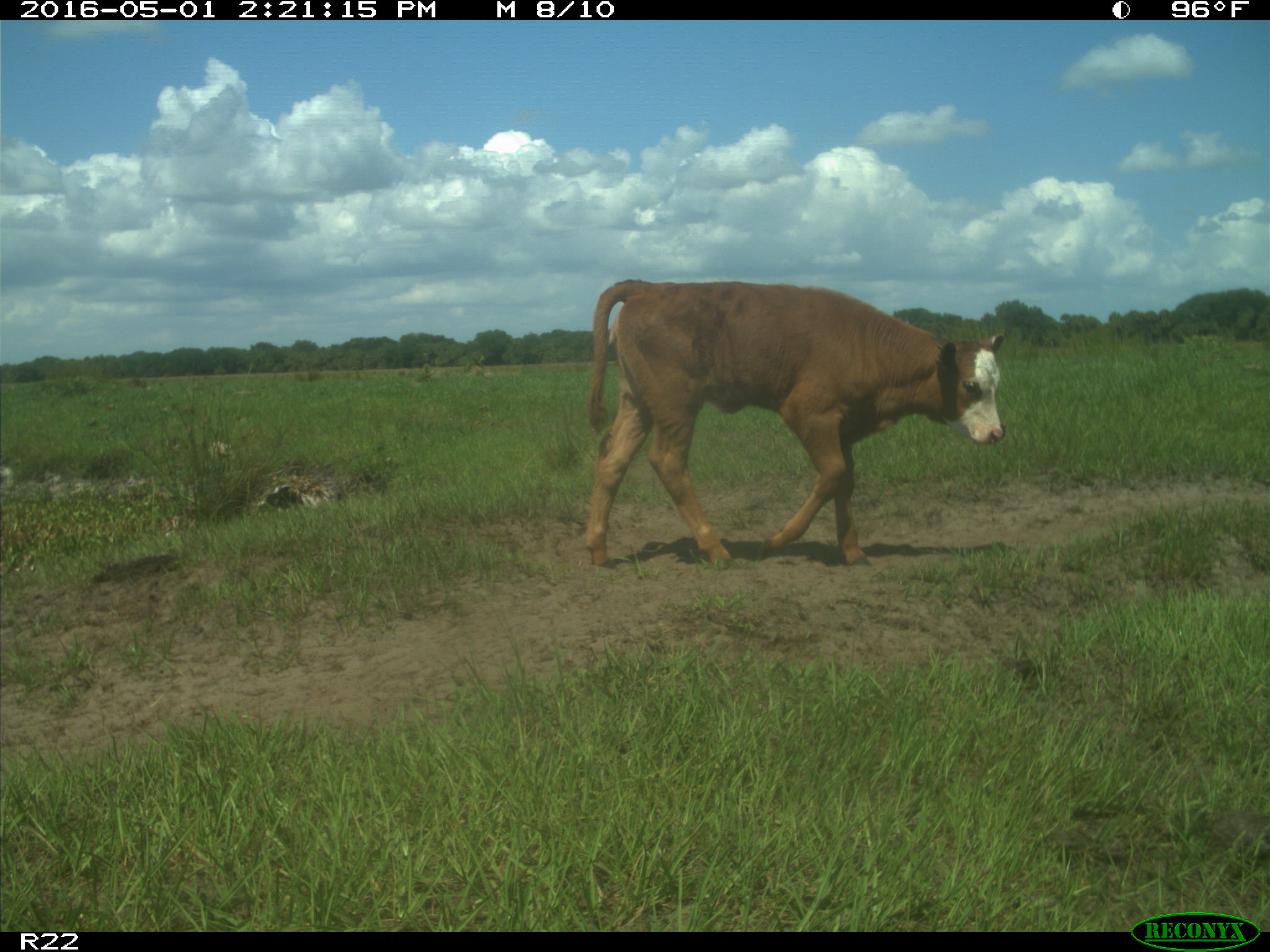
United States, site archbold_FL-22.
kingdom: Animalia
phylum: Chordata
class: Mammalia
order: Artiodactyla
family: Bovidae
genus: Bos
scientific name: Bos taurus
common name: domestic cow